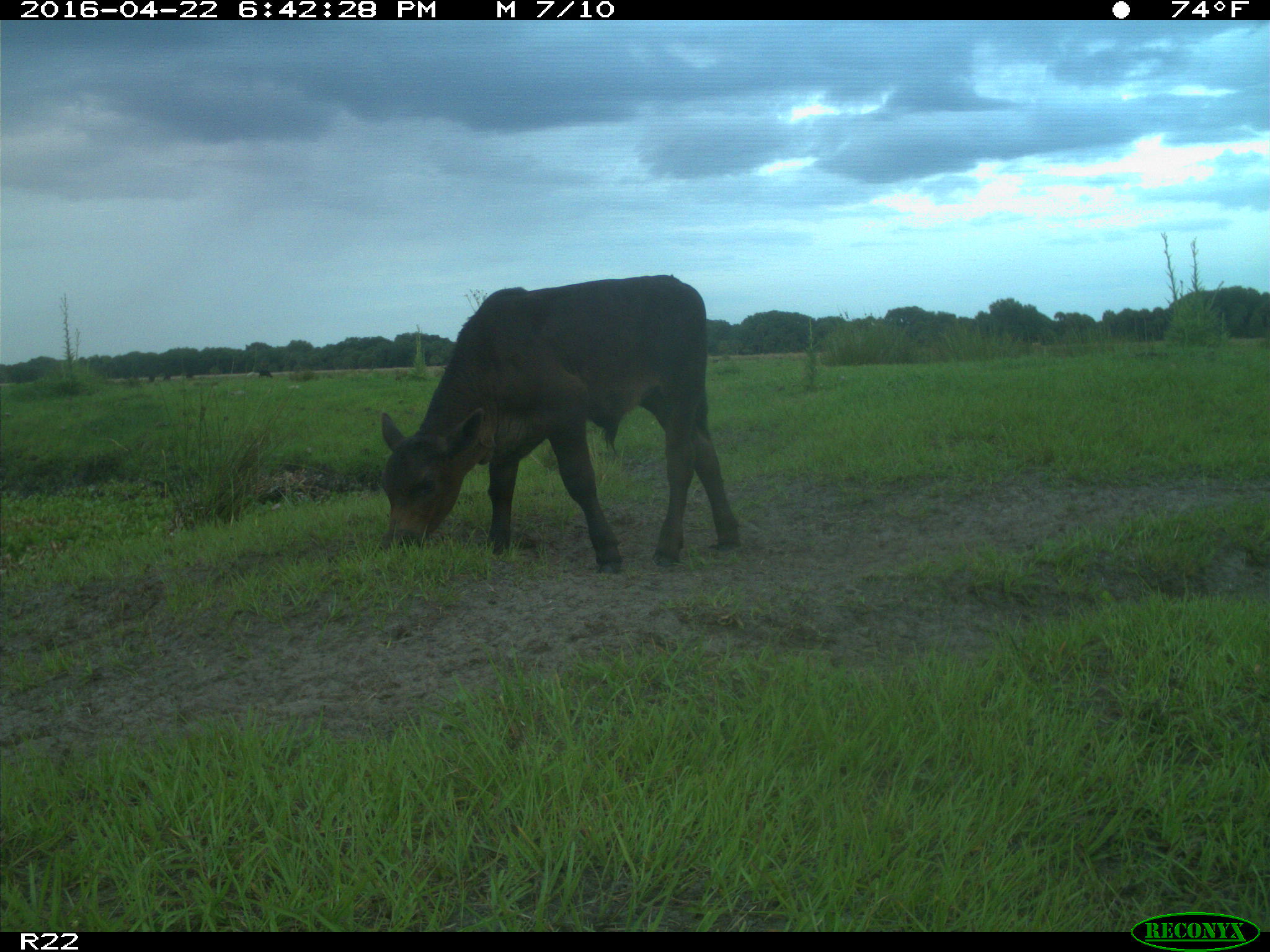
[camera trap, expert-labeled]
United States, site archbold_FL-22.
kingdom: Animalia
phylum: Chordata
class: Mammalia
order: Artiodactyla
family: Bovidae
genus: Bos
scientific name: Bos taurus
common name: domestic cow